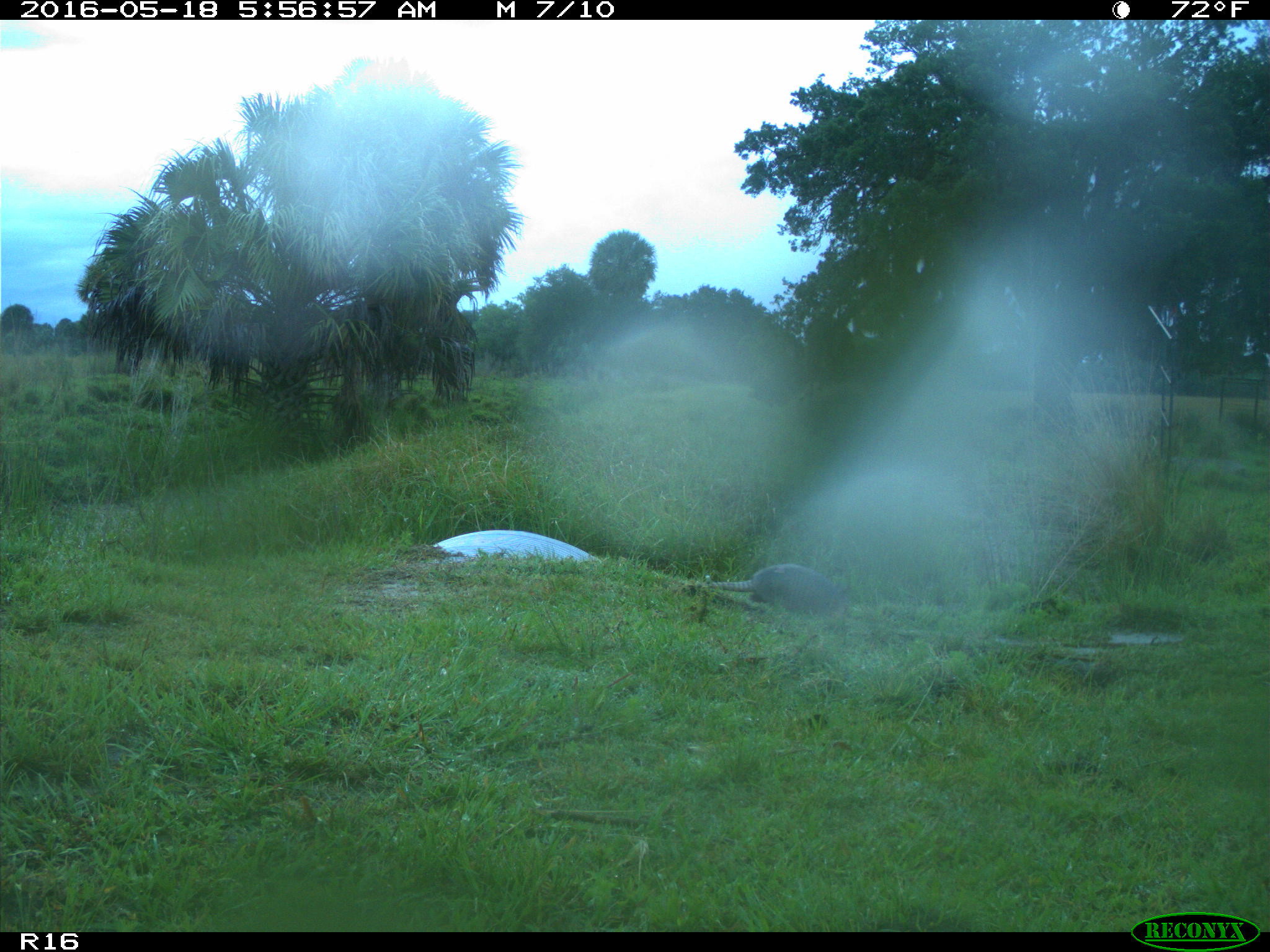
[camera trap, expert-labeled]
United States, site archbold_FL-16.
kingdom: Animalia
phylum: Chordata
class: Mammalia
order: Cingulata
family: Dasypodidae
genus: Dasypus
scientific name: Dasypus novemcinctus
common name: nine-banded armadillo